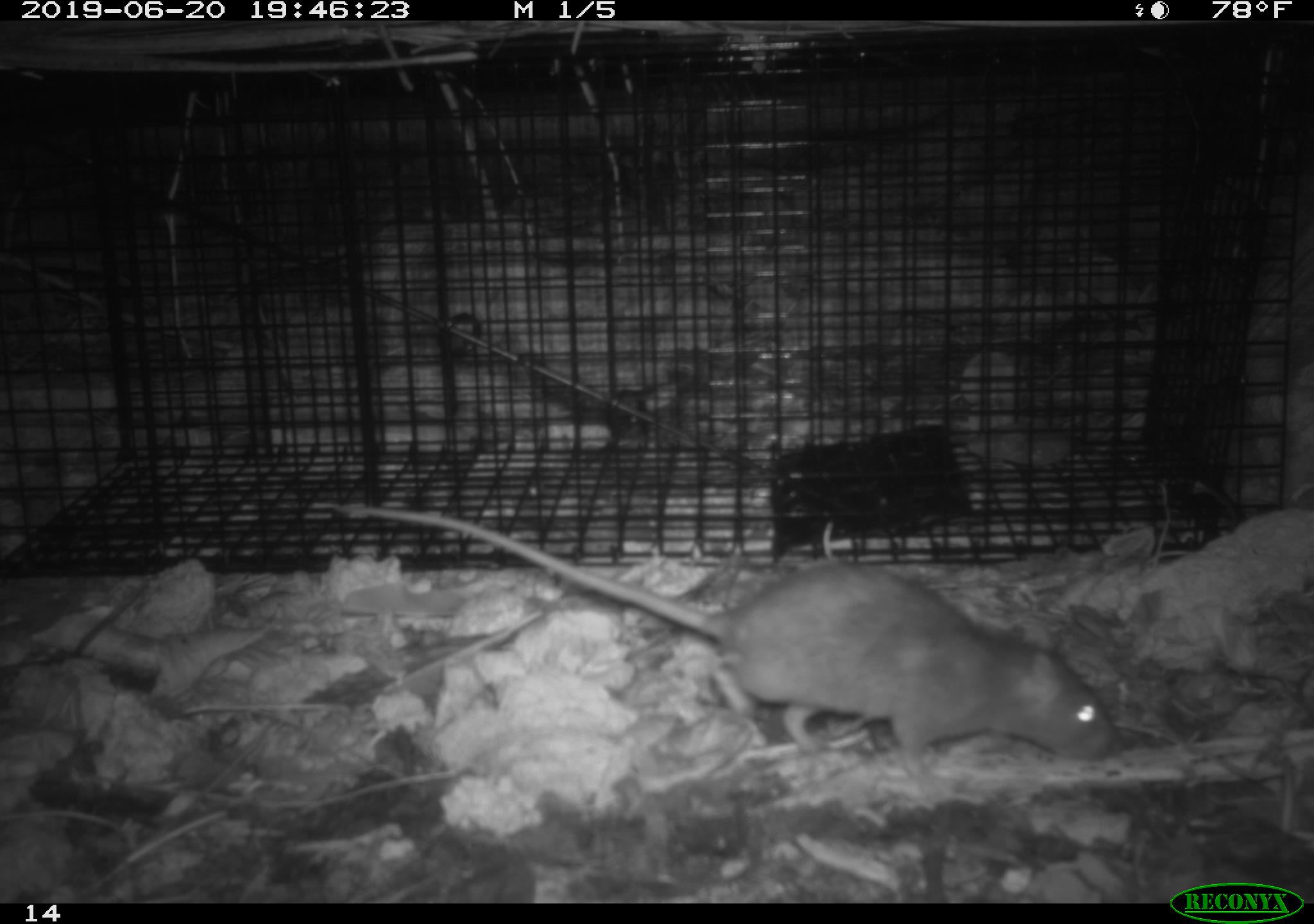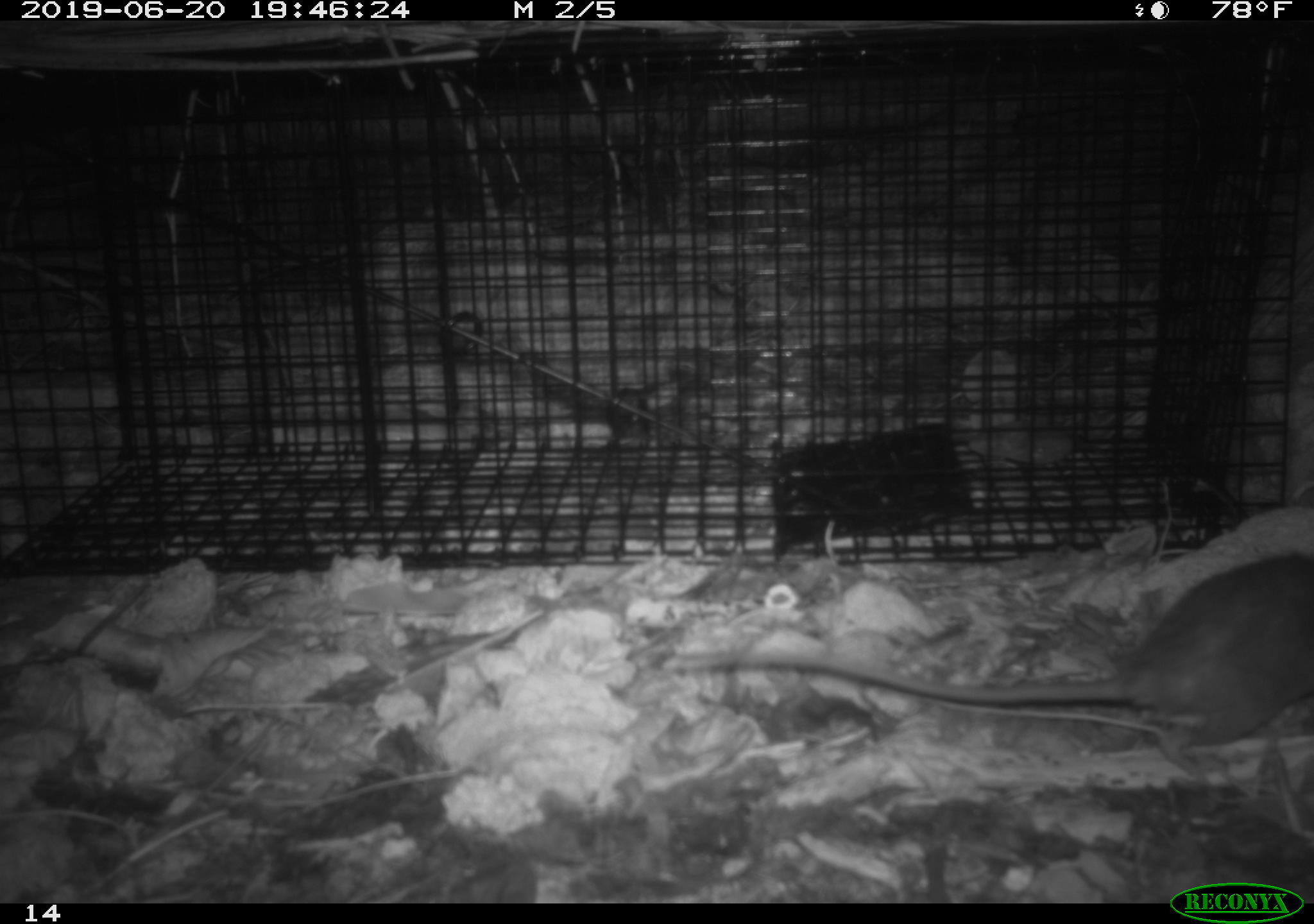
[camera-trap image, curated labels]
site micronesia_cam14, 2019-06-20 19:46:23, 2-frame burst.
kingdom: Animalia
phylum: Chordata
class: Mammalia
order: Rodentia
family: Muridae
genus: Rattus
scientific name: Rattus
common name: rat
Rat (Rattus).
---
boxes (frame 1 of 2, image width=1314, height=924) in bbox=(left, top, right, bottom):
rat: bbox=(339, 503, 1121, 797)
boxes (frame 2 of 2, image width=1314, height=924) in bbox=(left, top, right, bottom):
rat: bbox=(683, 549, 1312, 753)